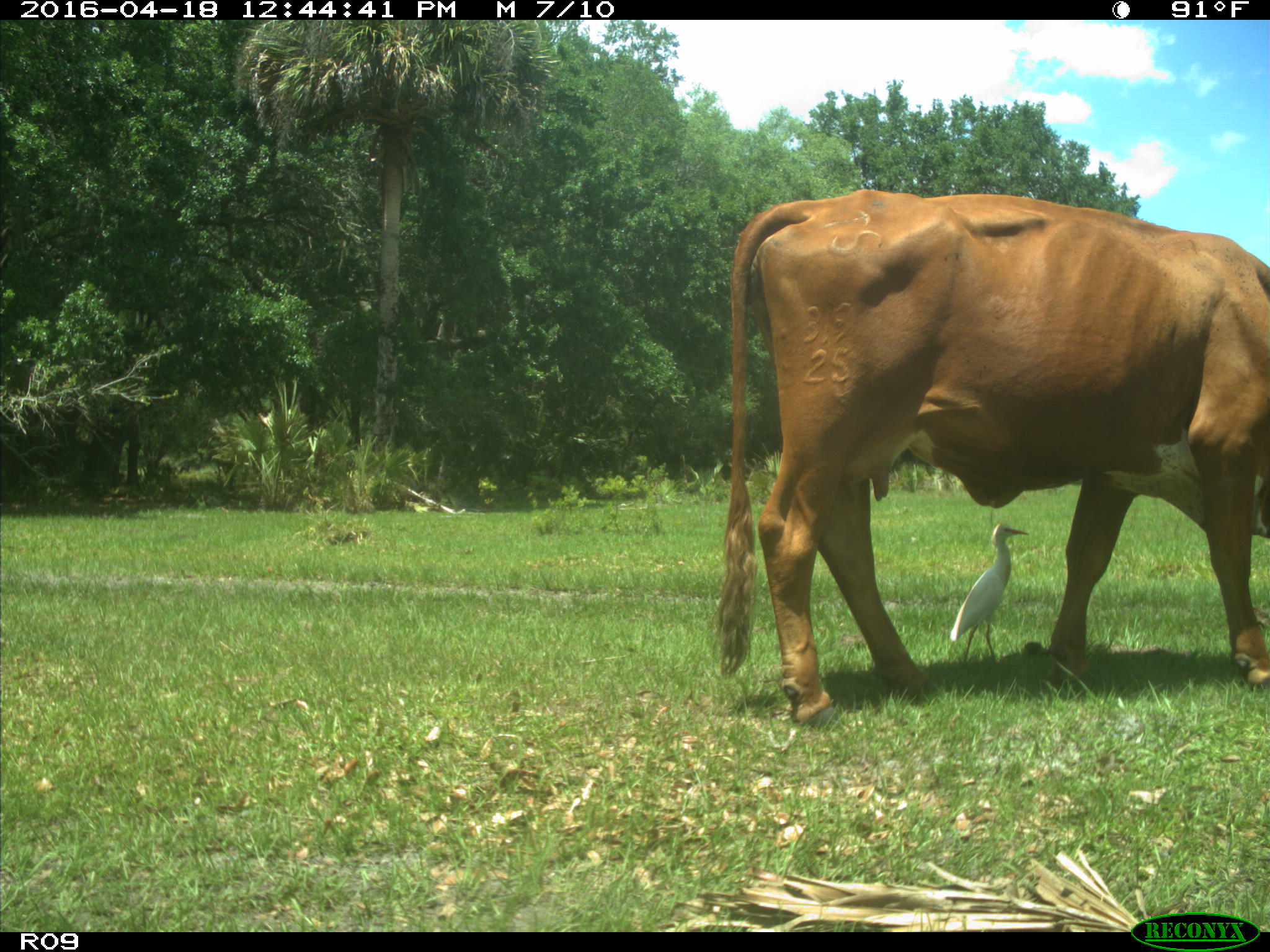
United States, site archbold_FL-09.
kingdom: Animalia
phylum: Chordata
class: Mammalia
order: Artiodactyla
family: Bovidae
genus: Bos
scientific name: Bos taurus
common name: domestic cow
Bos taurus (domestic cow).